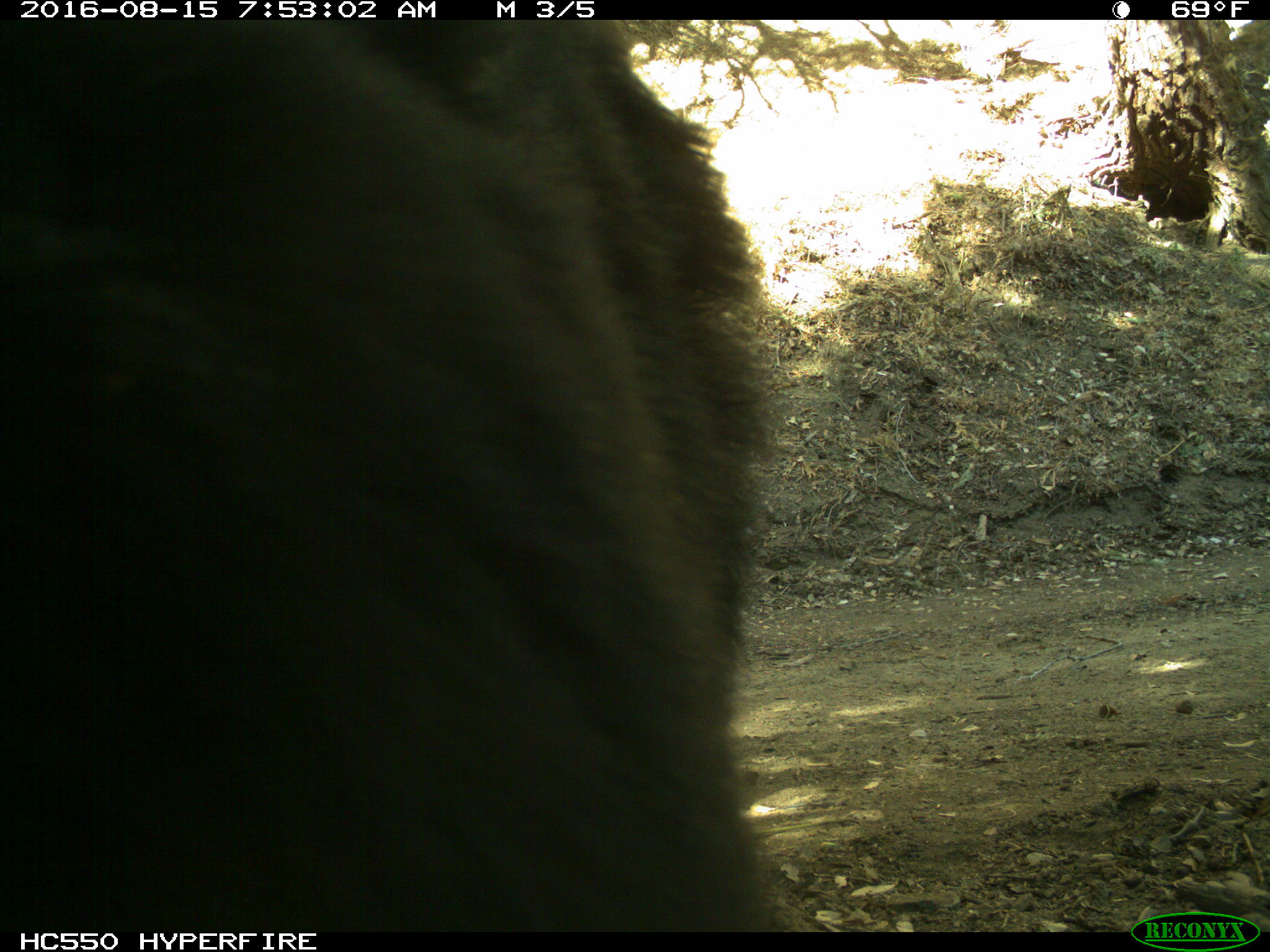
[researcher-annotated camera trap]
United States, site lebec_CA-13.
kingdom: Animalia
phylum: Chordata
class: Mammalia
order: Carnivora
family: Ursidae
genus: Ursus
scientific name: Ursus americanus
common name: american black bear